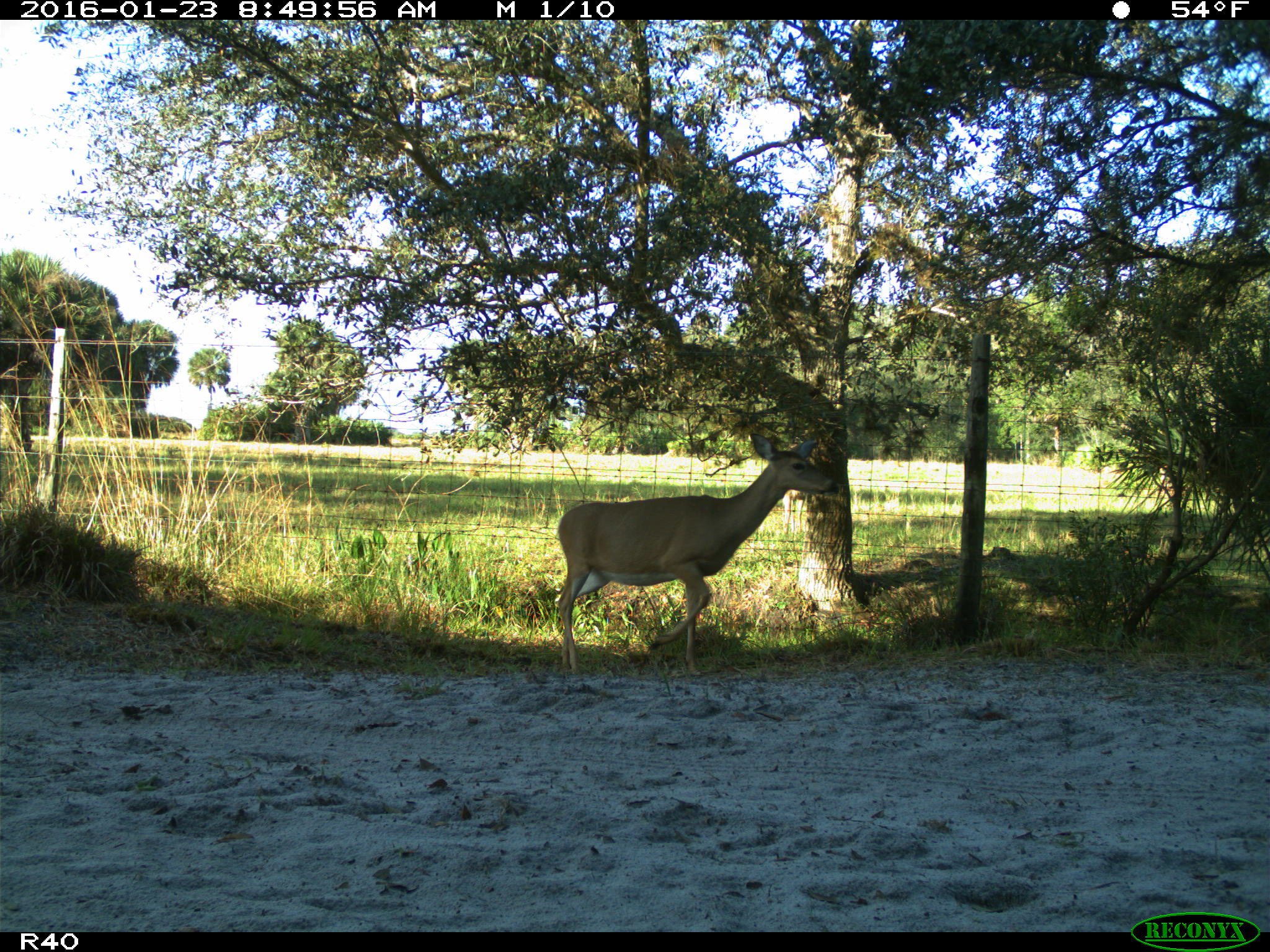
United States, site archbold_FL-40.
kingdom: Animalia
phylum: Chordata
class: Mammalia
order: Artiodactyla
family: Cervidae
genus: Odocoileus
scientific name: Odocoileus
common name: deer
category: unidentified deer